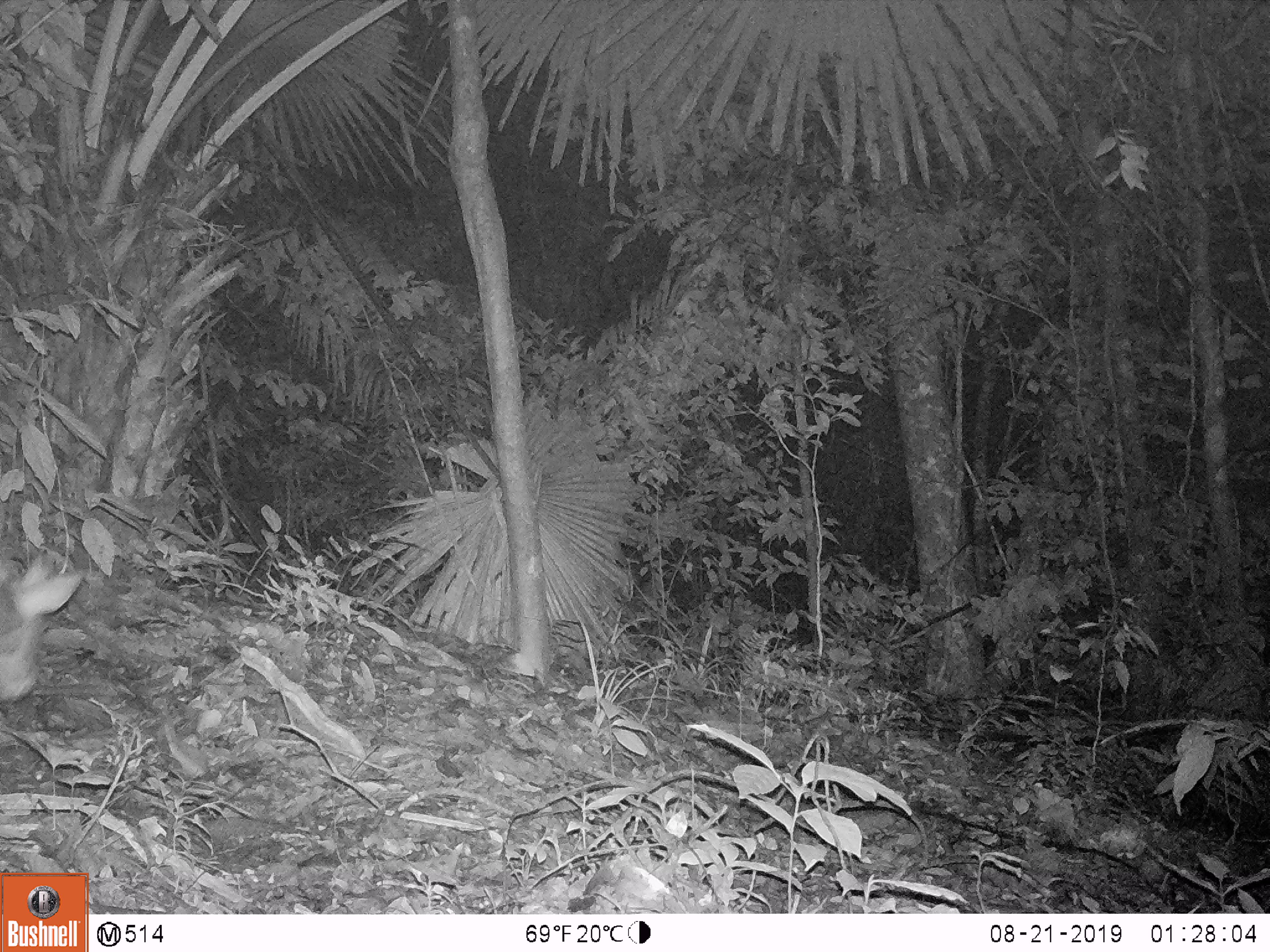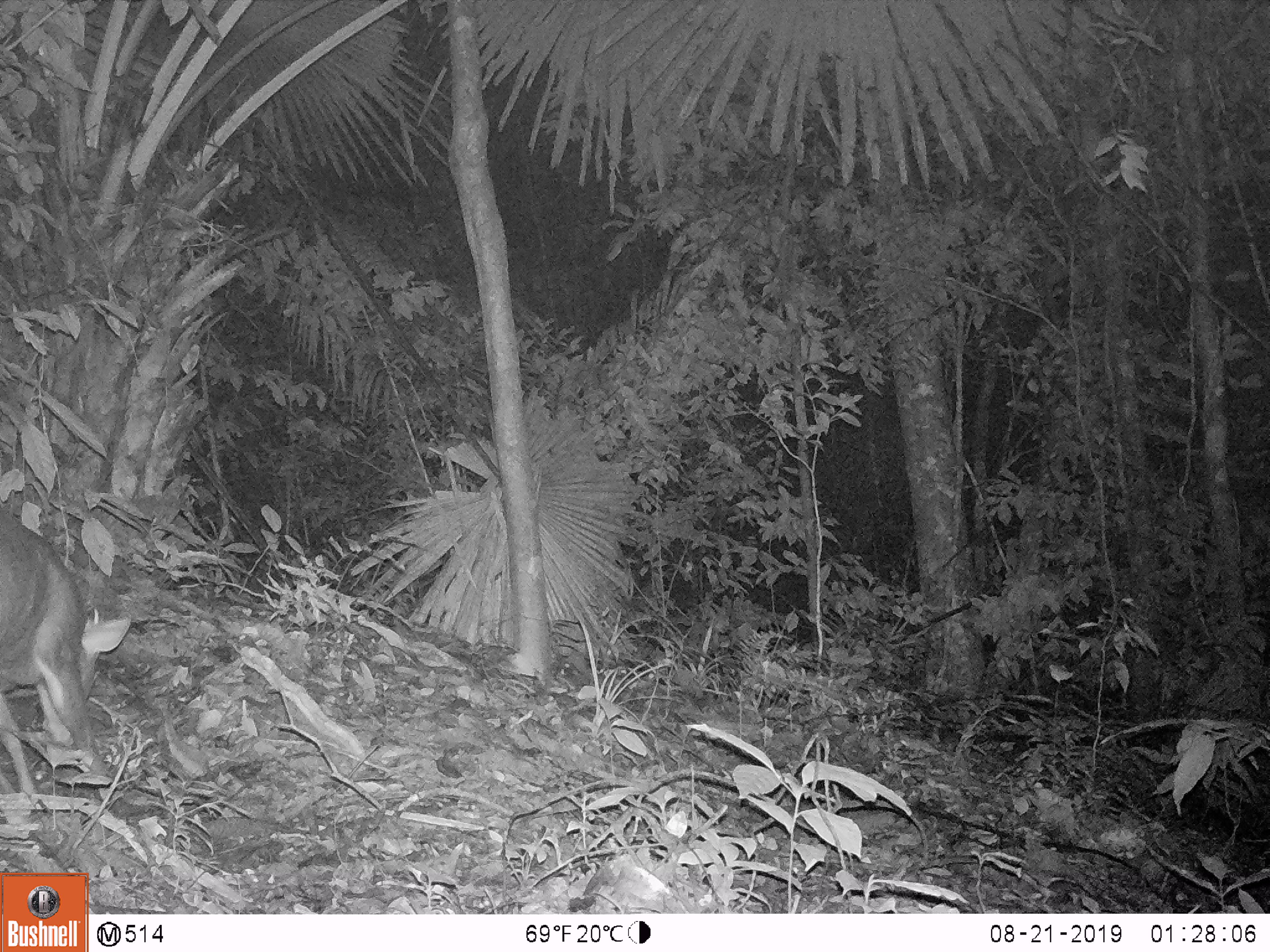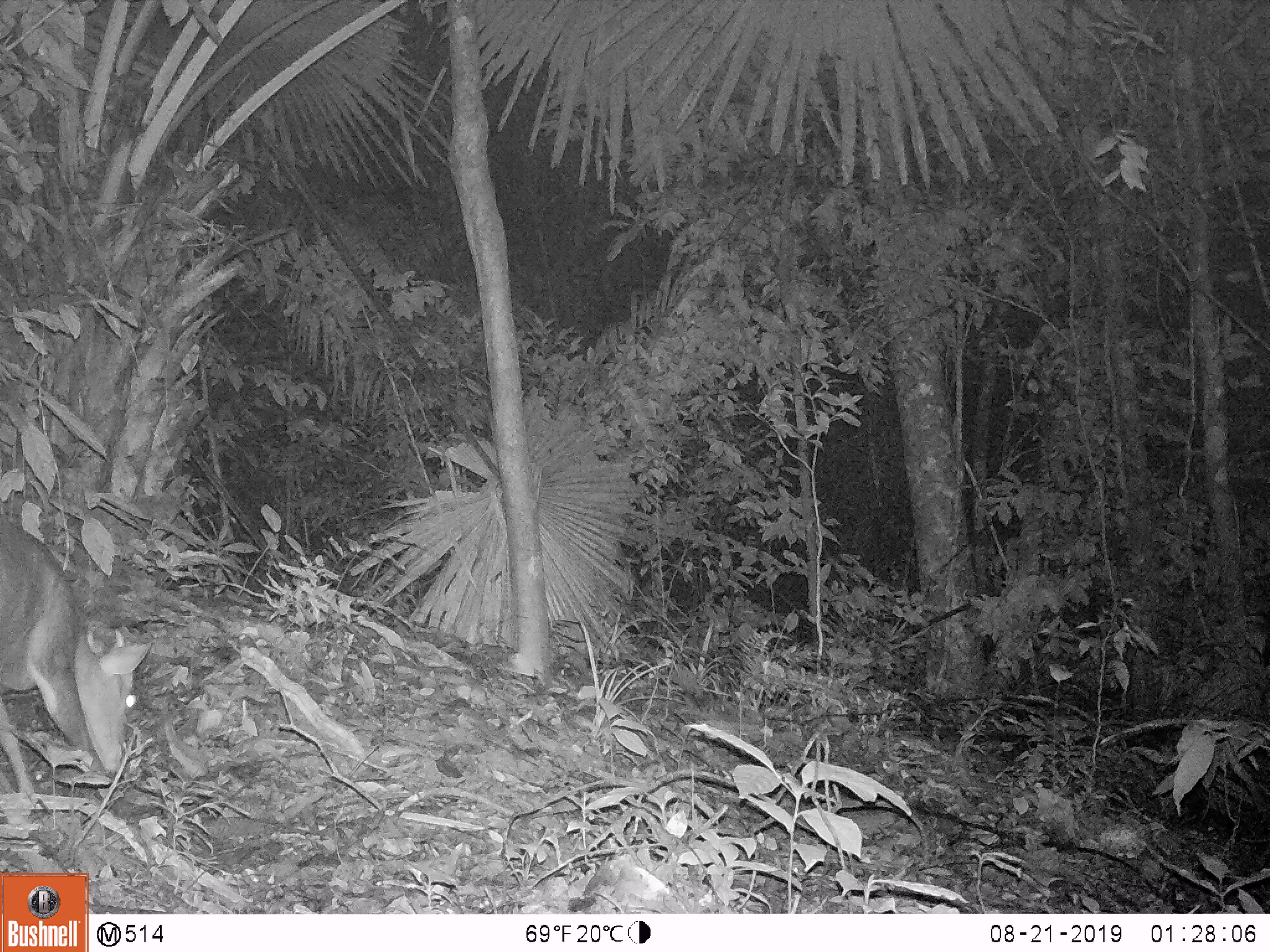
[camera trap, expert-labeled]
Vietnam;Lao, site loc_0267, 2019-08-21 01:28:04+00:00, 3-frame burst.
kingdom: Animalia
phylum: Chordata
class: Mammalia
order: Artiodactyla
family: Cervidae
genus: Muntiacus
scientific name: Muntiacus rooseveltorum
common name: roosevelt's muntjac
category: roosevelts muntjac group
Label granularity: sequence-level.